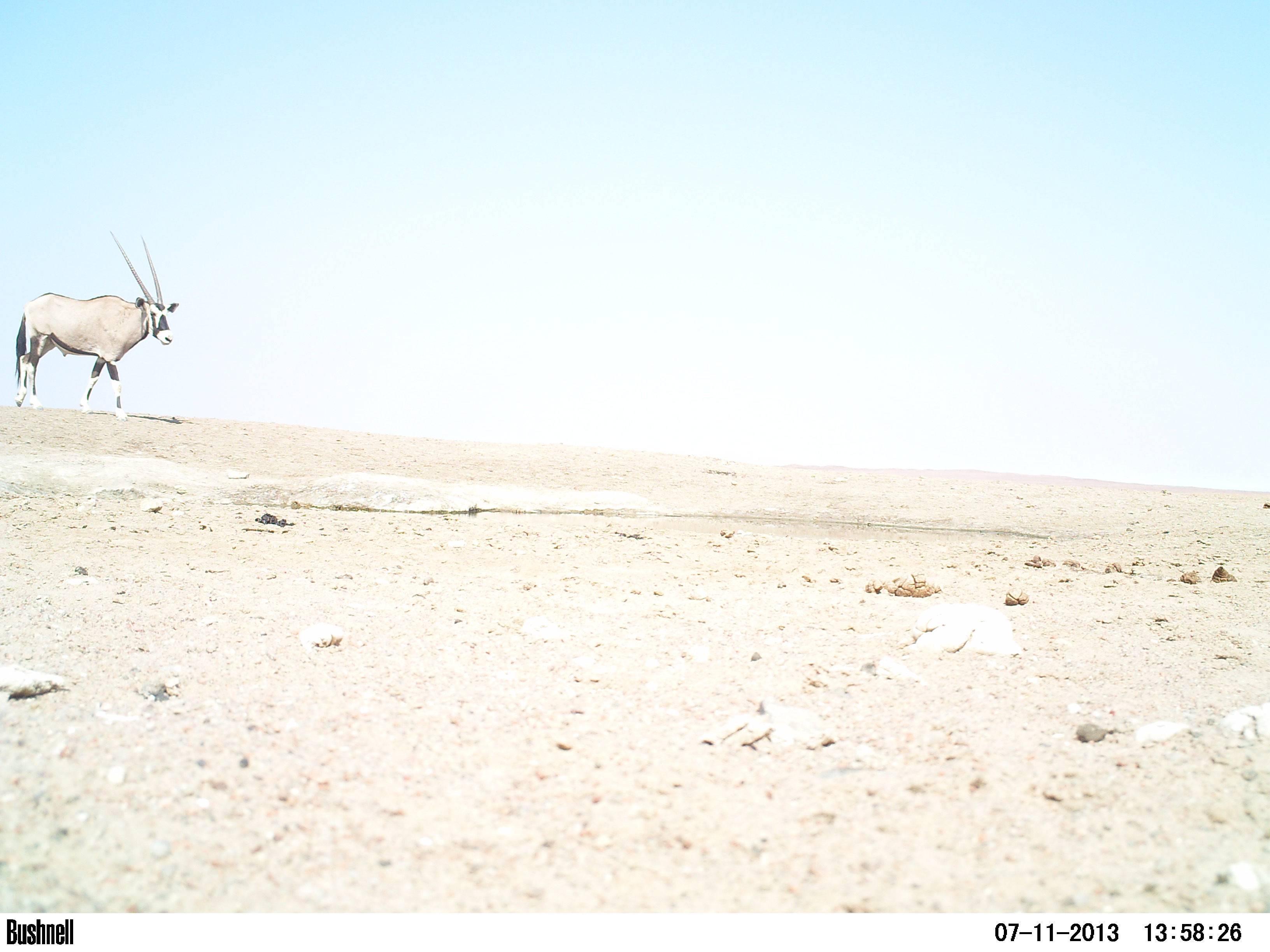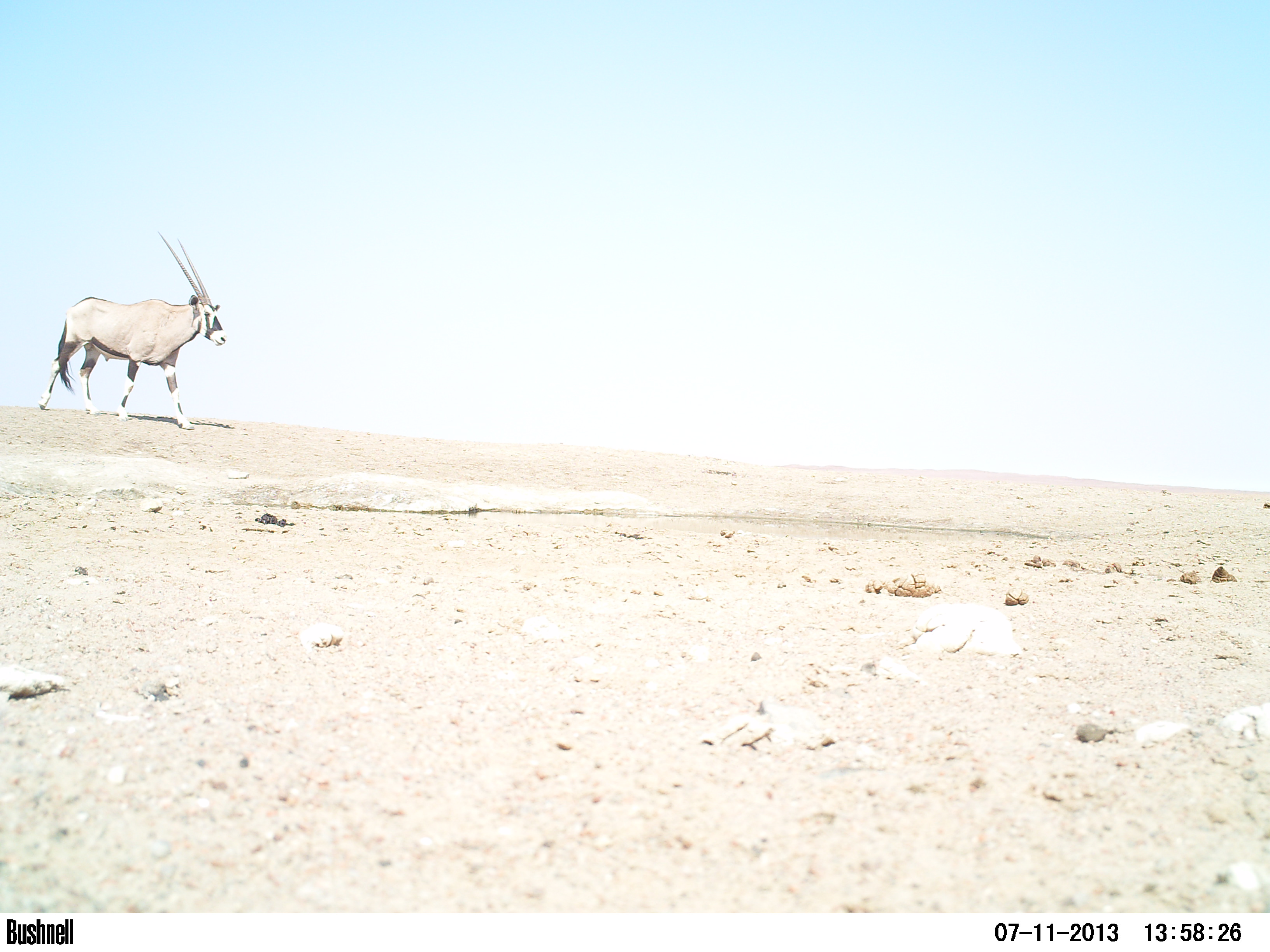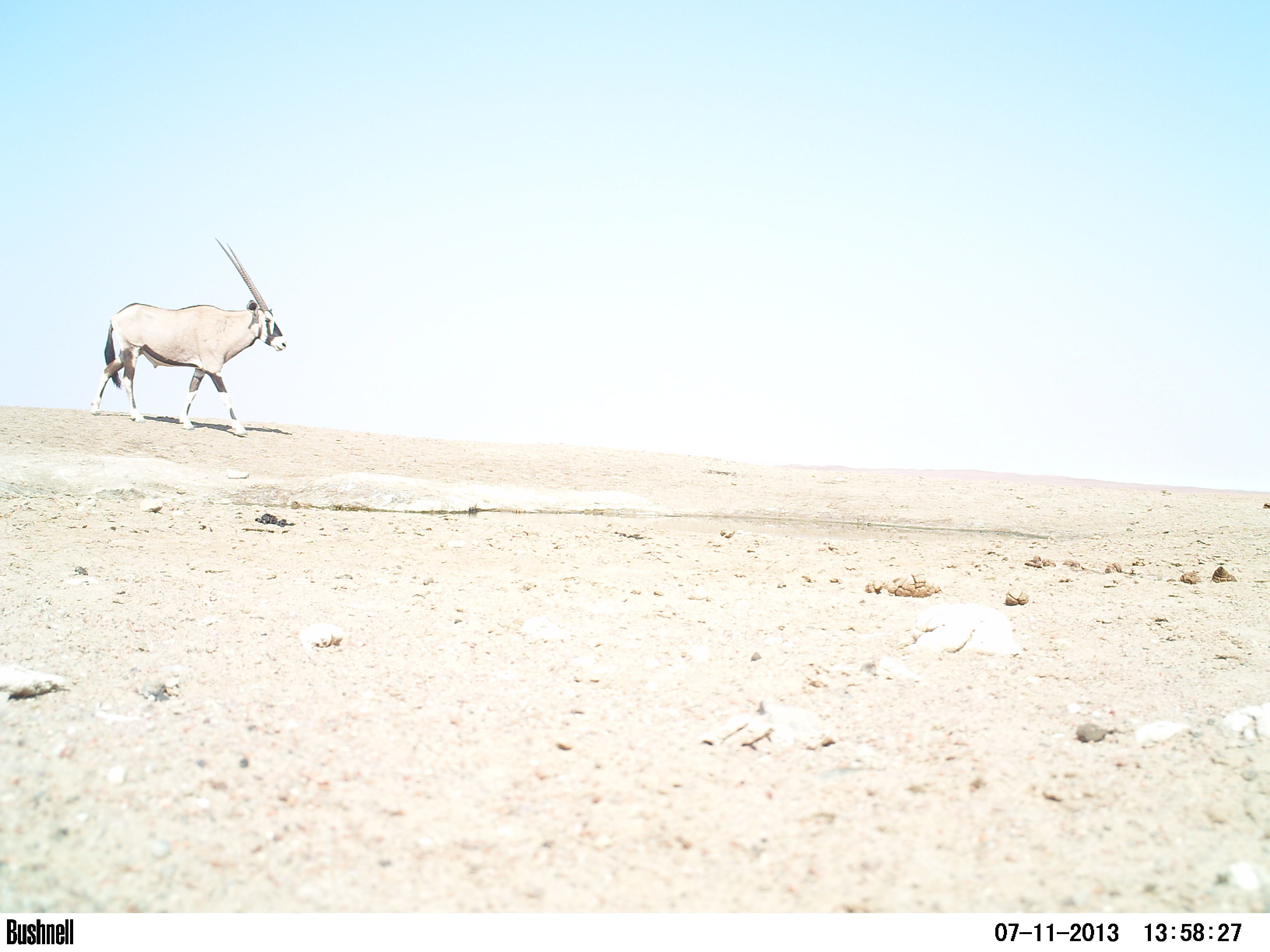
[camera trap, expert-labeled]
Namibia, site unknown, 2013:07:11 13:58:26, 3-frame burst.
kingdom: Animalia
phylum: Chordata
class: Mammalia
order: Artiodactyla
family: Bovidae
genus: Oryx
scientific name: Oryx gazella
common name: gemsbok